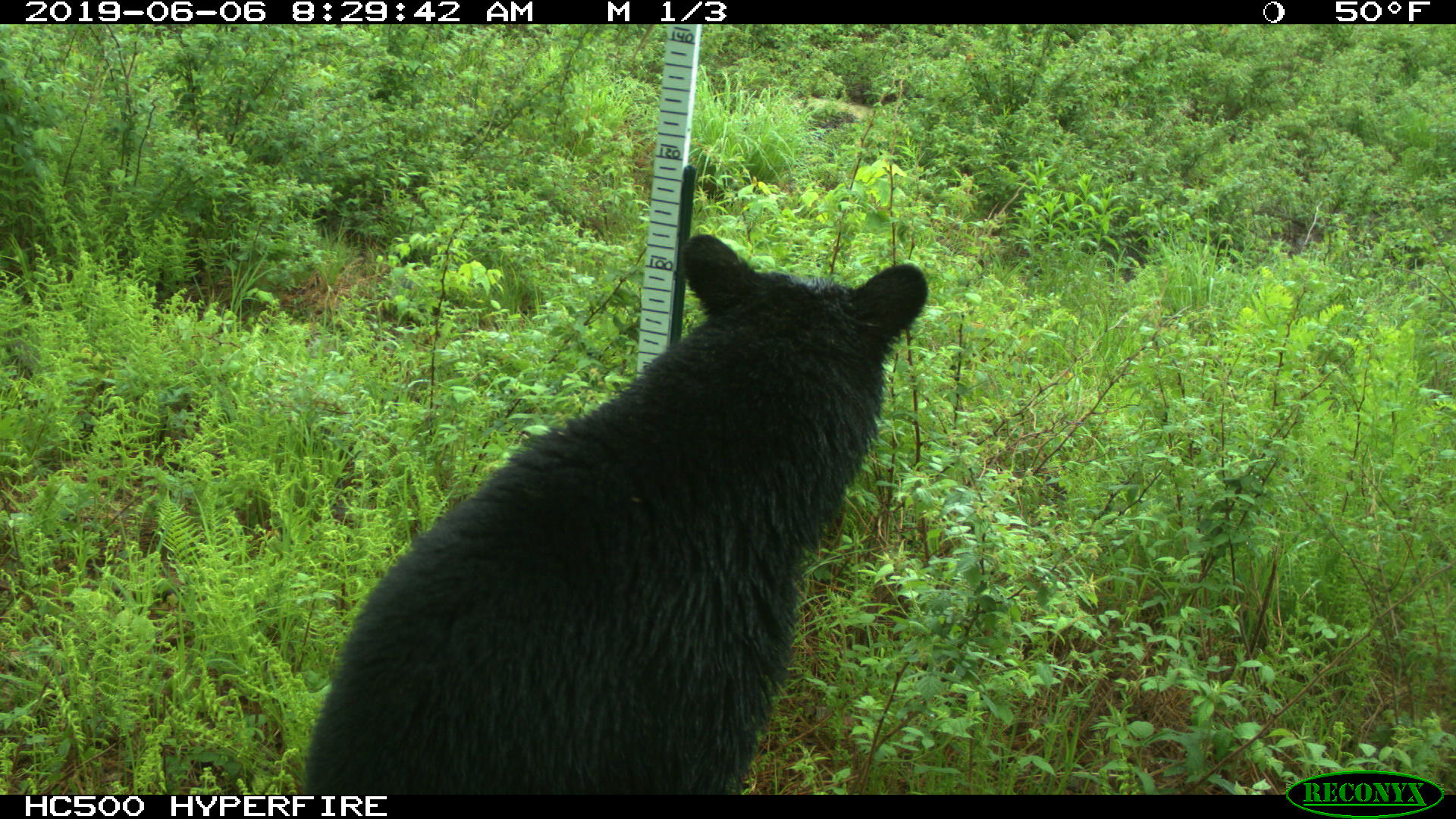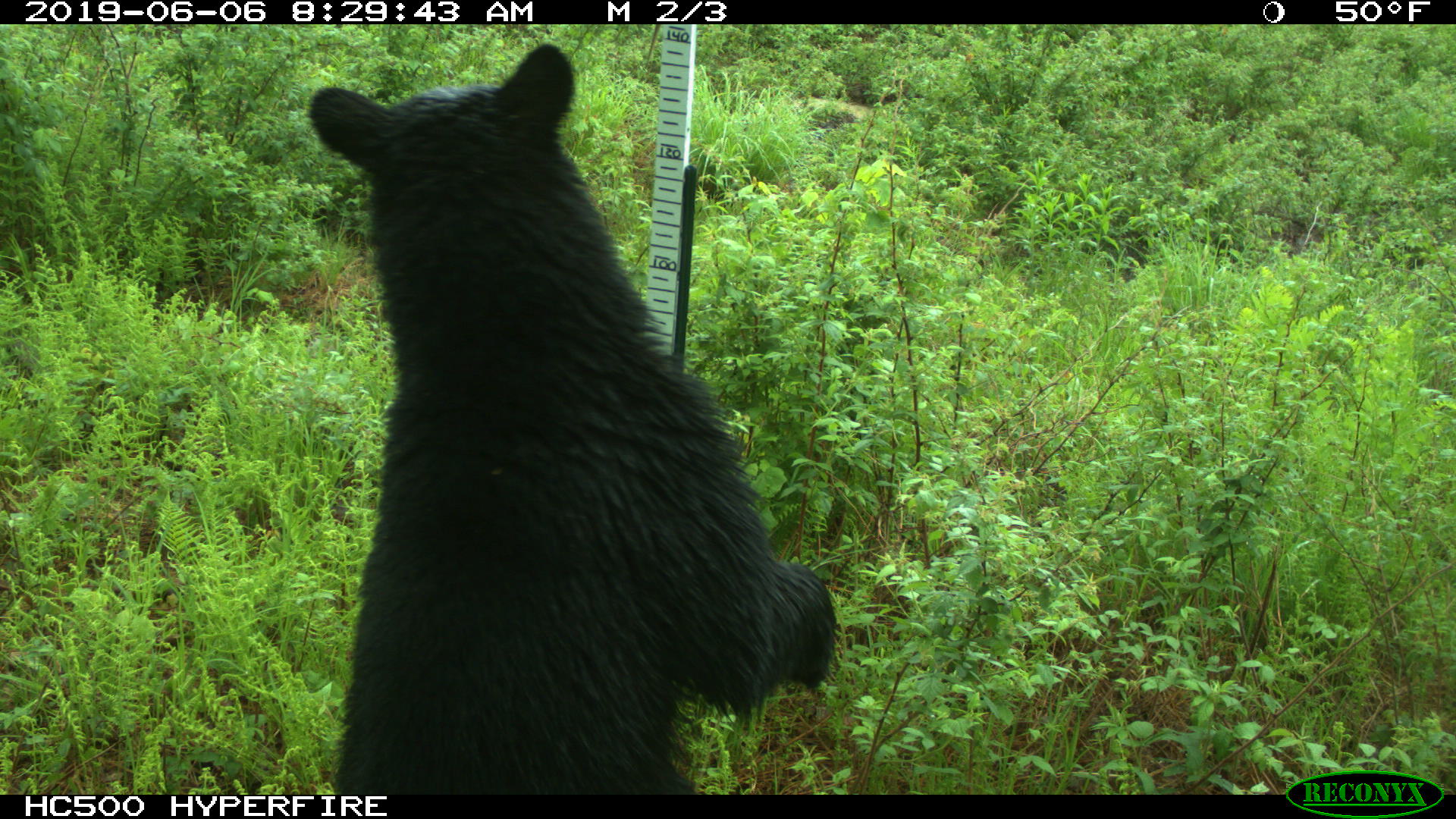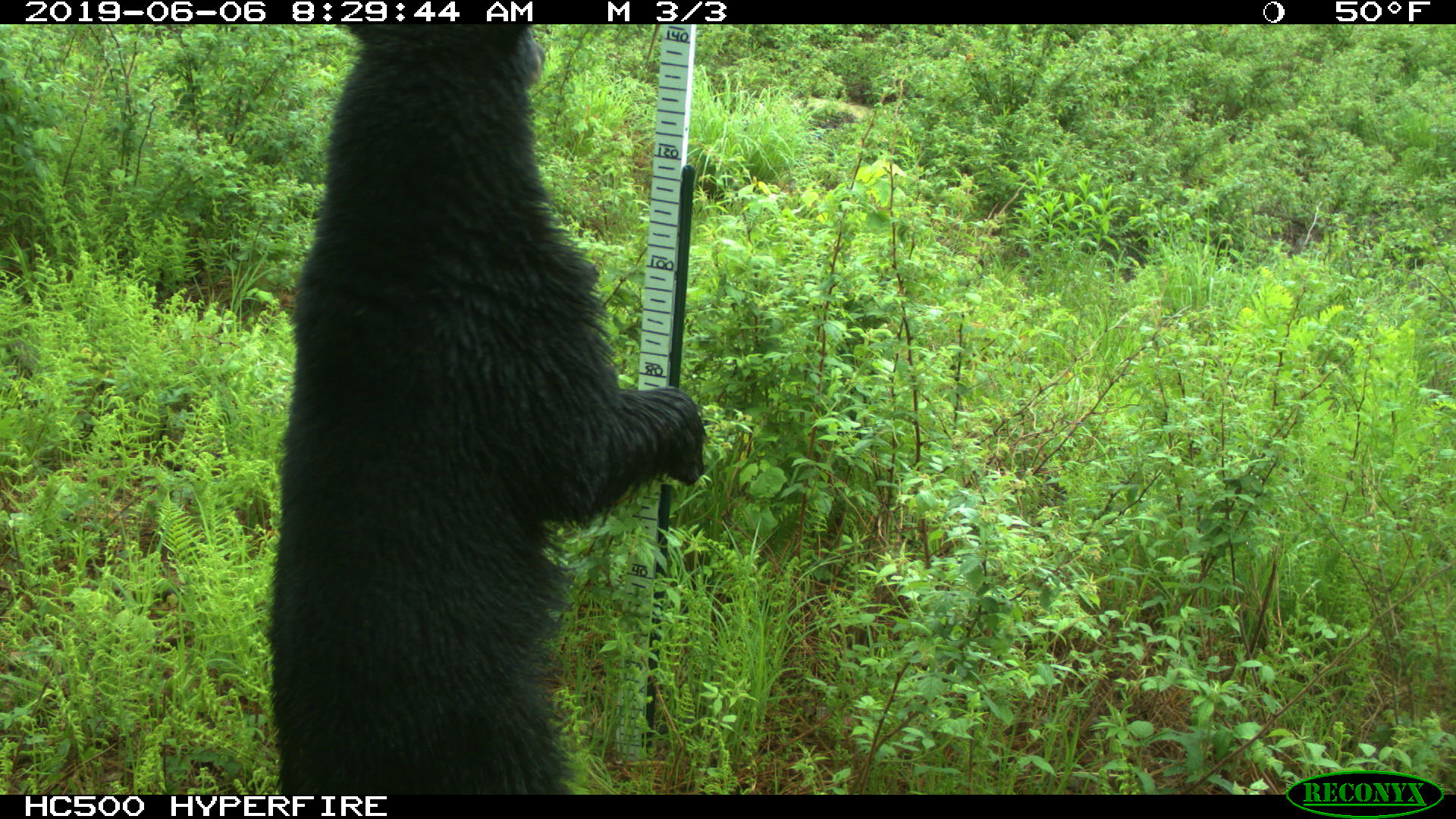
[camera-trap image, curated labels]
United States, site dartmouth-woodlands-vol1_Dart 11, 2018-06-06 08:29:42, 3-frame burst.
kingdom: Animalia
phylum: Chordata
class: Mammalia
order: Carnivora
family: Ursidae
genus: Ursus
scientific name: Ursus americanus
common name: black bear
Black bear (Ursus americanus).